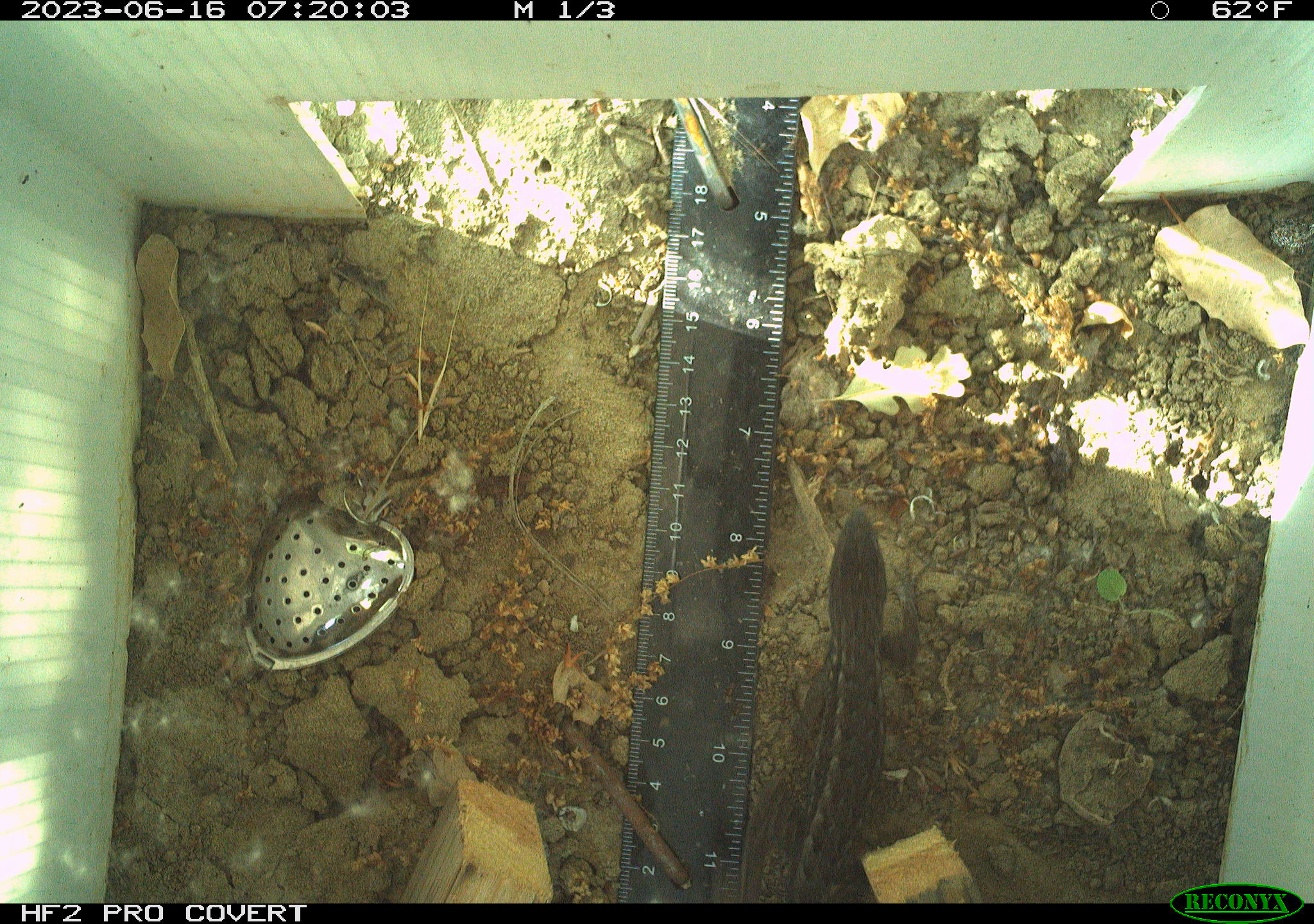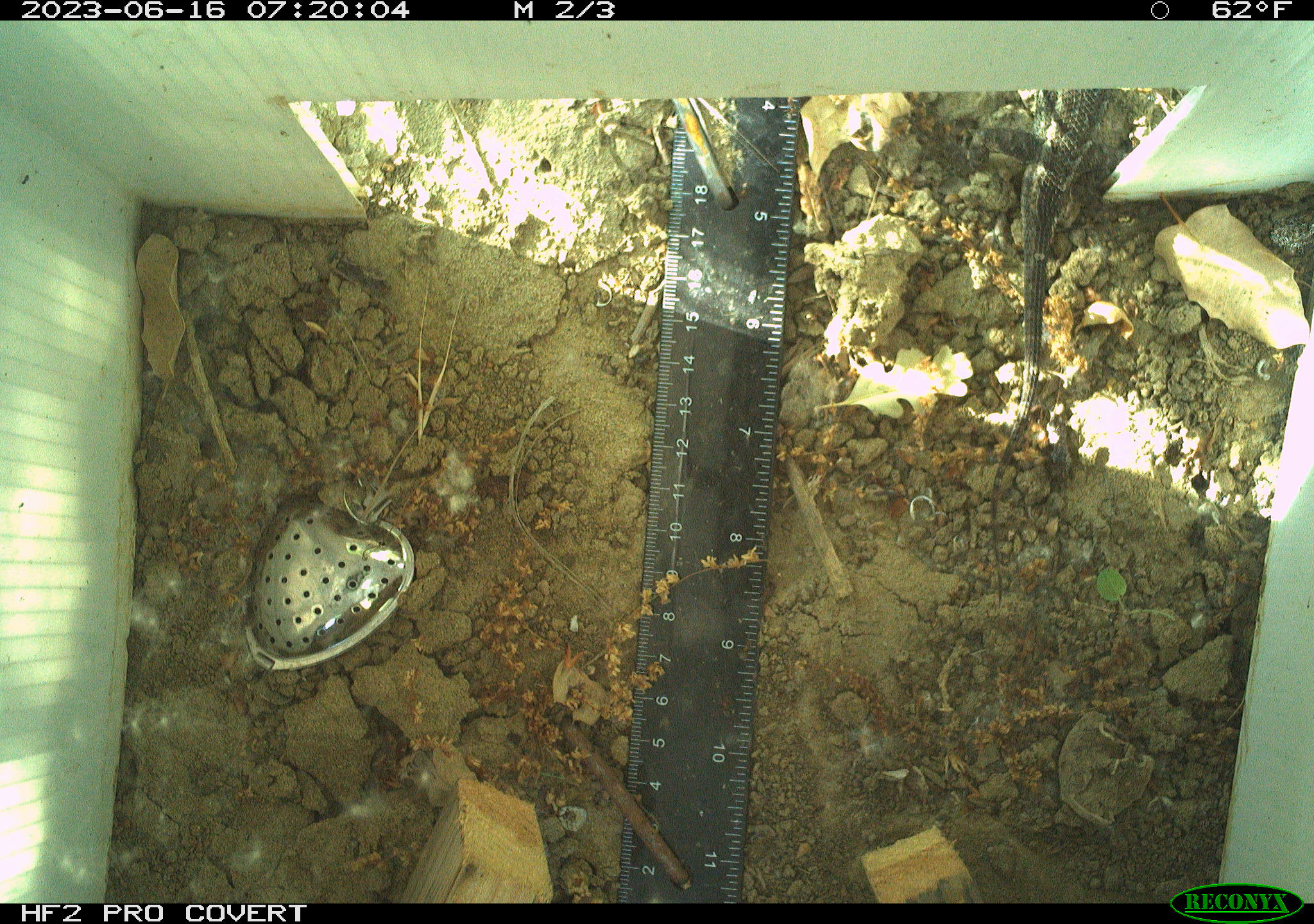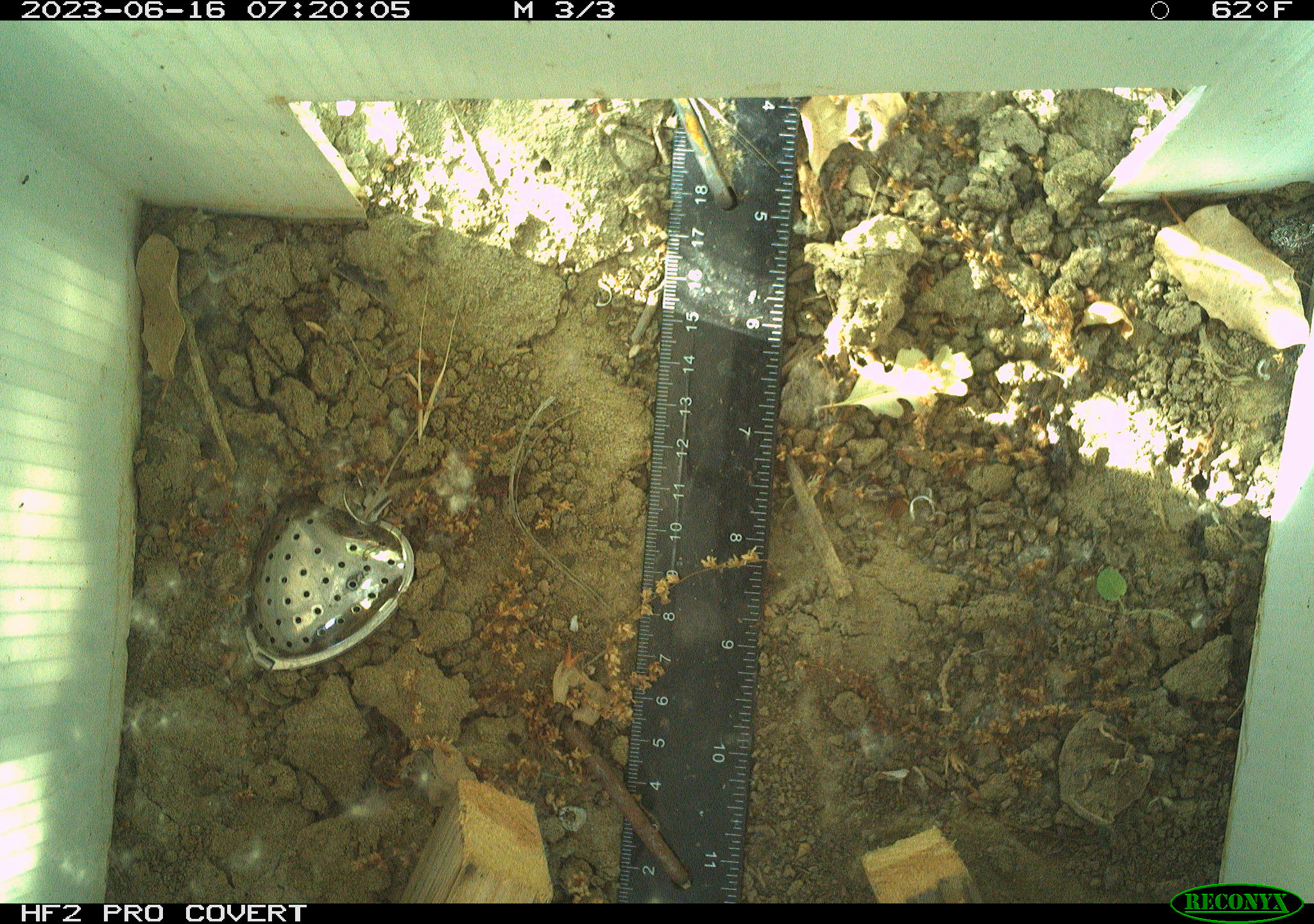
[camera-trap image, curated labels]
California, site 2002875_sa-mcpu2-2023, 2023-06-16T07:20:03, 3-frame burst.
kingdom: Animalia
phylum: Chordata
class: Reptilia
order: Squamata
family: Phrynosomatidae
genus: Sceloporus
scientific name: Sceloporus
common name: spiny lizards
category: sceloporus species